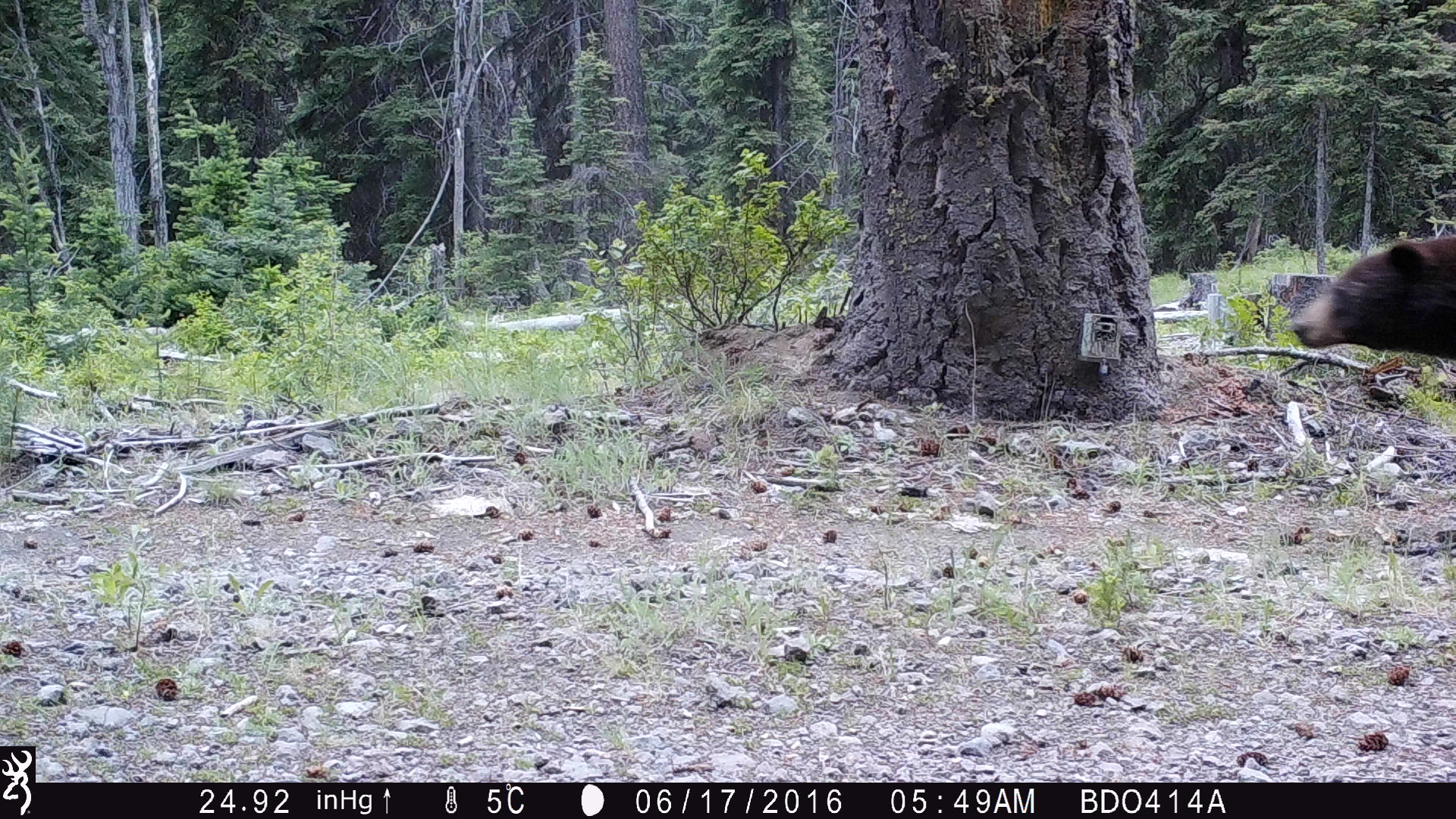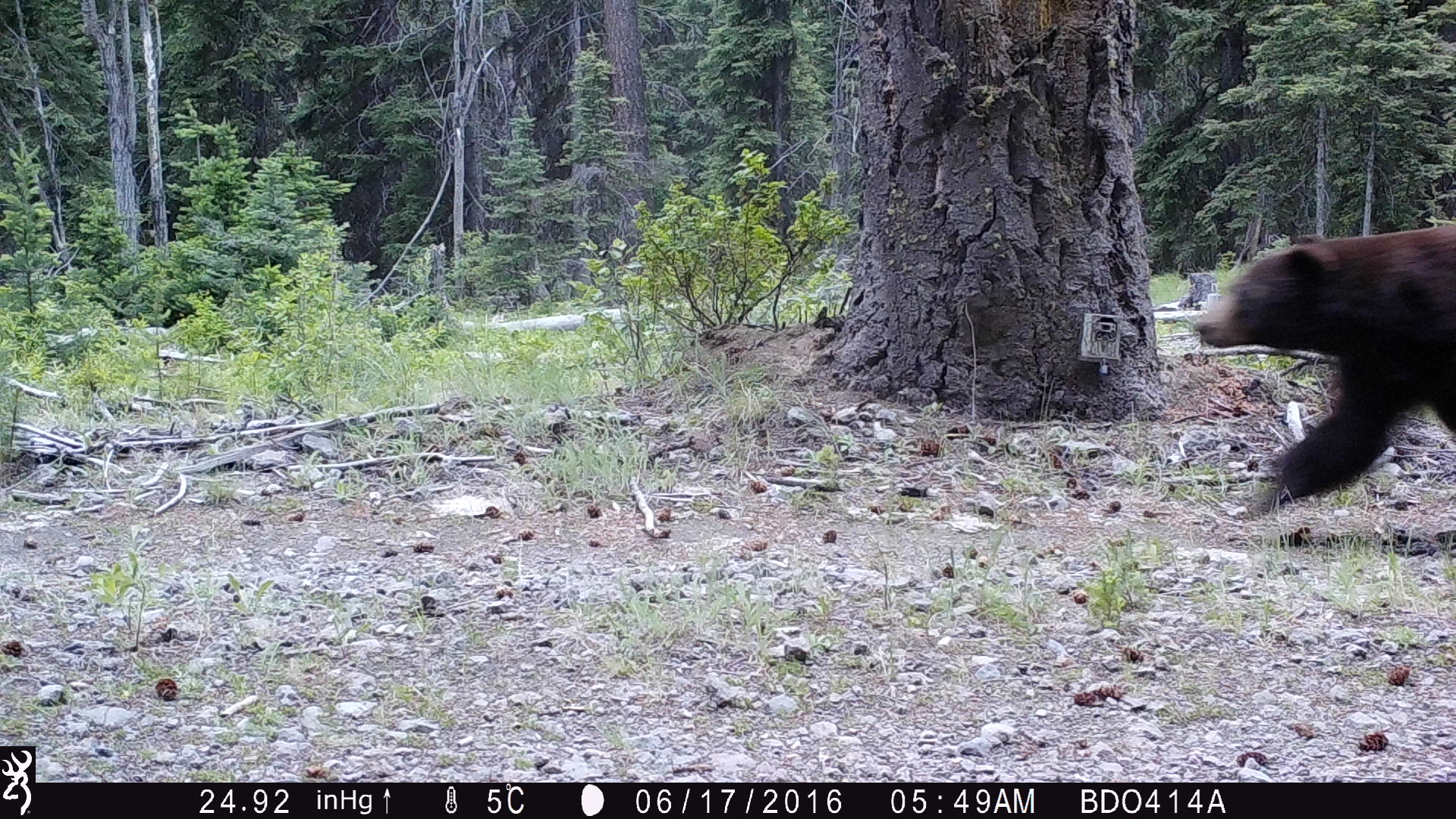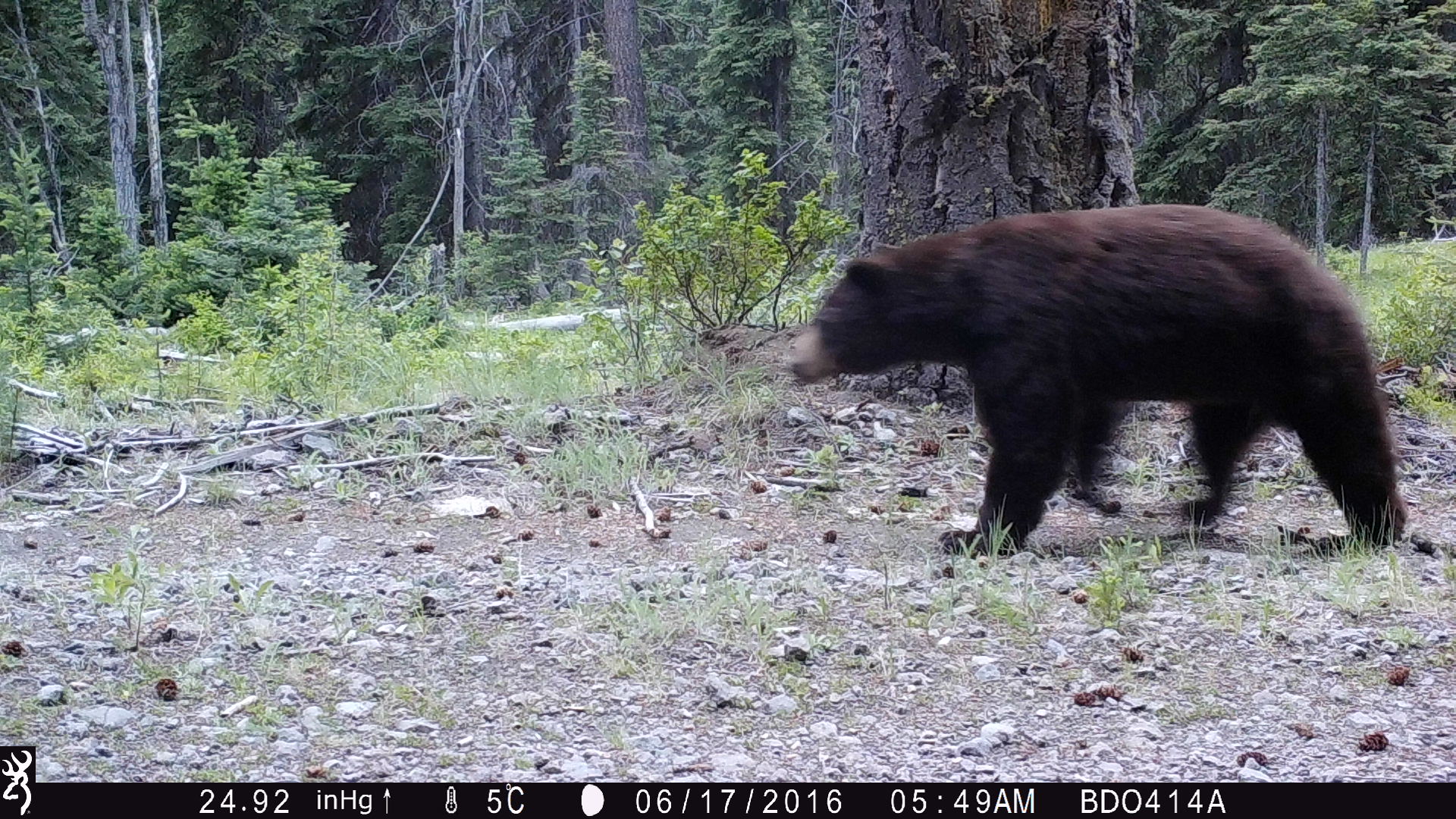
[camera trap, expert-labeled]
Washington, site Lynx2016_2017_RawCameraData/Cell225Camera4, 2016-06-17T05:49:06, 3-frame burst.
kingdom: Animalia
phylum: Chordata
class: Mammalia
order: Carnivora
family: Ursidae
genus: Ursus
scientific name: Ursus americanus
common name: american black bear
Ursus americanus (american black bear). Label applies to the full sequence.